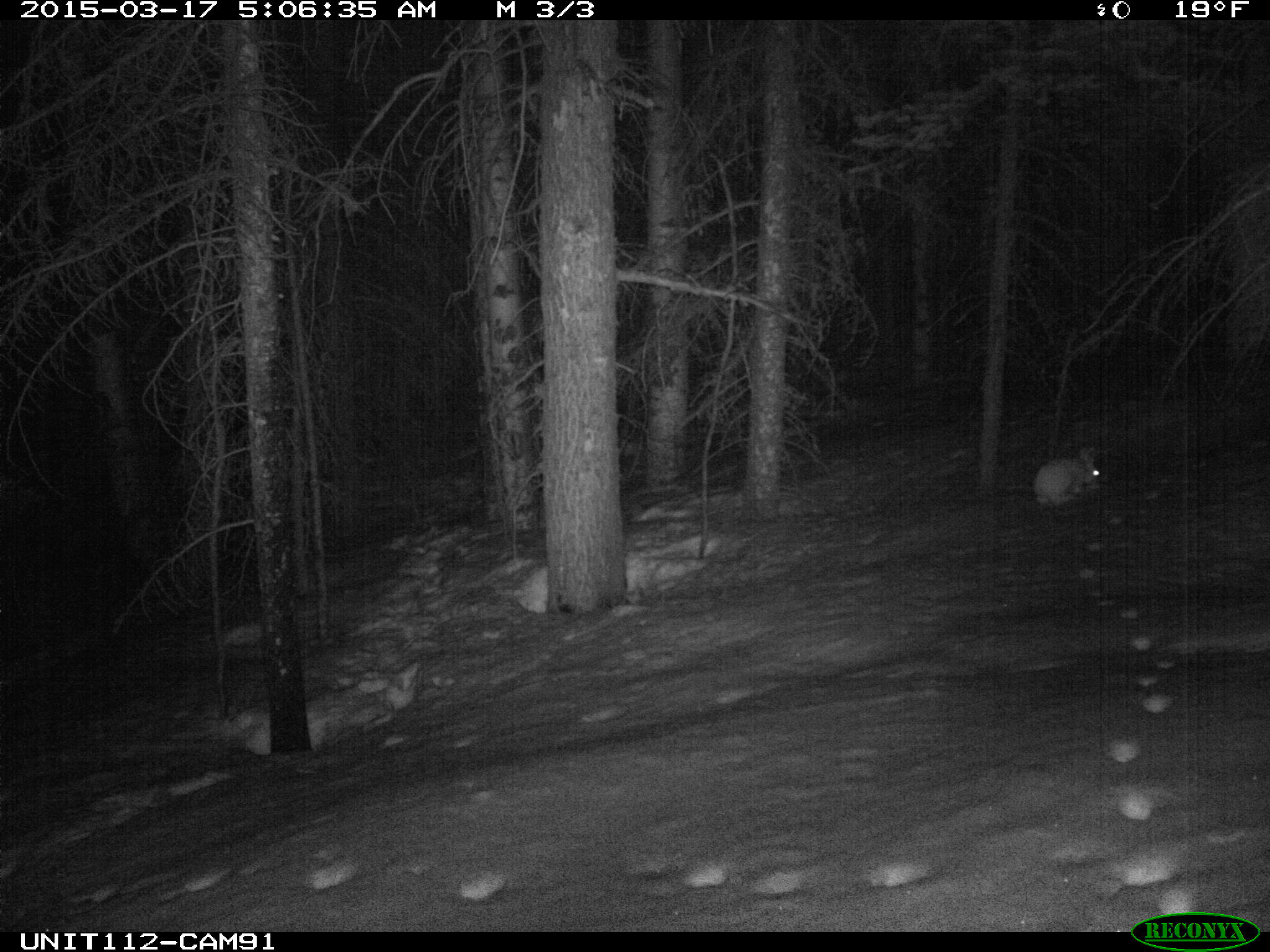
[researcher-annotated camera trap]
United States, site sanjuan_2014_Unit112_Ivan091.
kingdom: Animalia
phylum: Chordata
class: Mammalia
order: Lagomorpha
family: Leporidae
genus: Lepus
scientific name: Lepus americanus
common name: snowshoe hare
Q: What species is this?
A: Lepus americanus (snowshoe hare).